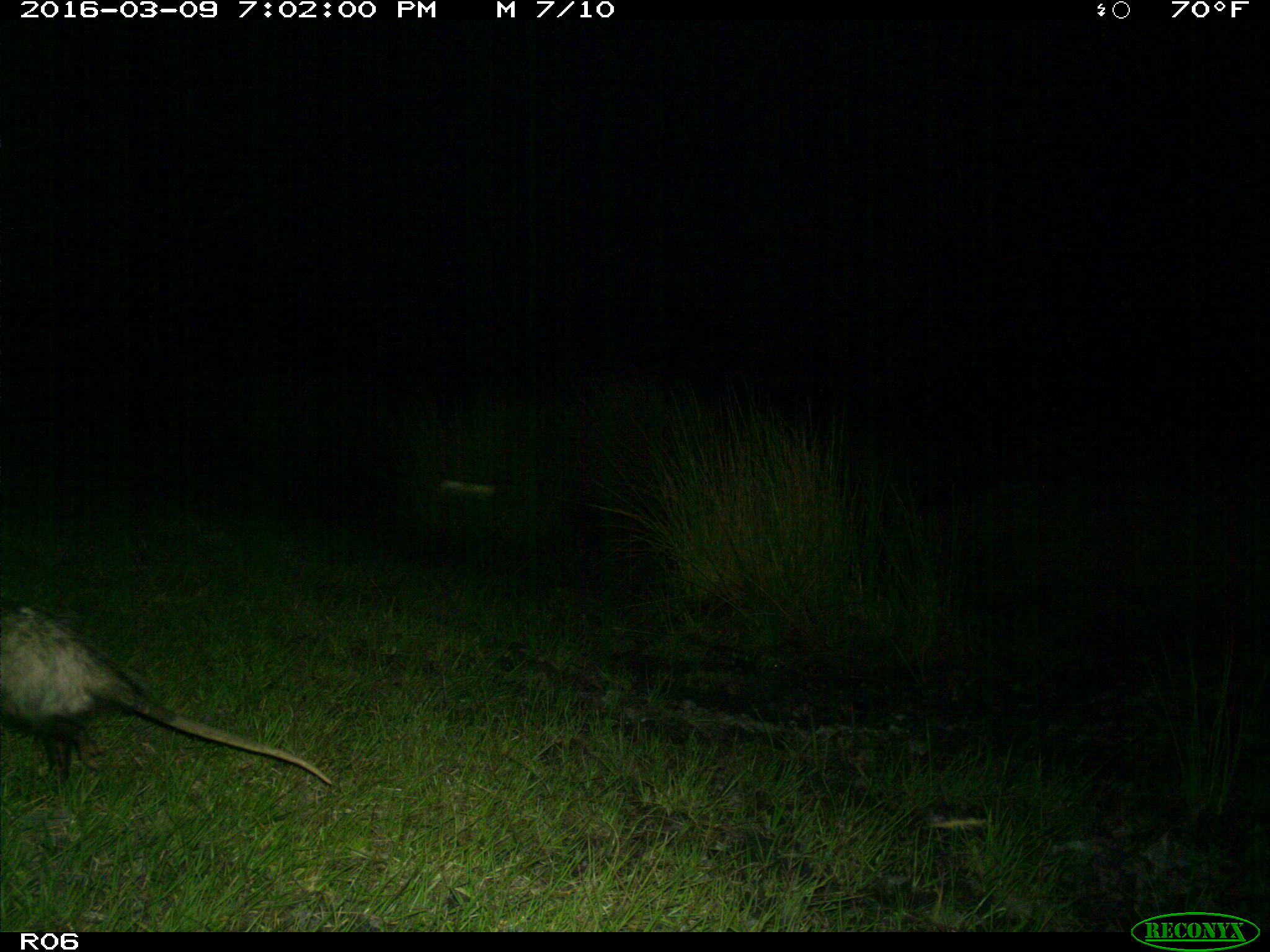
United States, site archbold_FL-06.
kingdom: Animalia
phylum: Chordata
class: Mammalia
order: Didelphimorphia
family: Didelphidae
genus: Didelphis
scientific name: Didelphis virginiana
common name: virginia opossum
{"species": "Didelphis virginiana (virginia opossum)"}